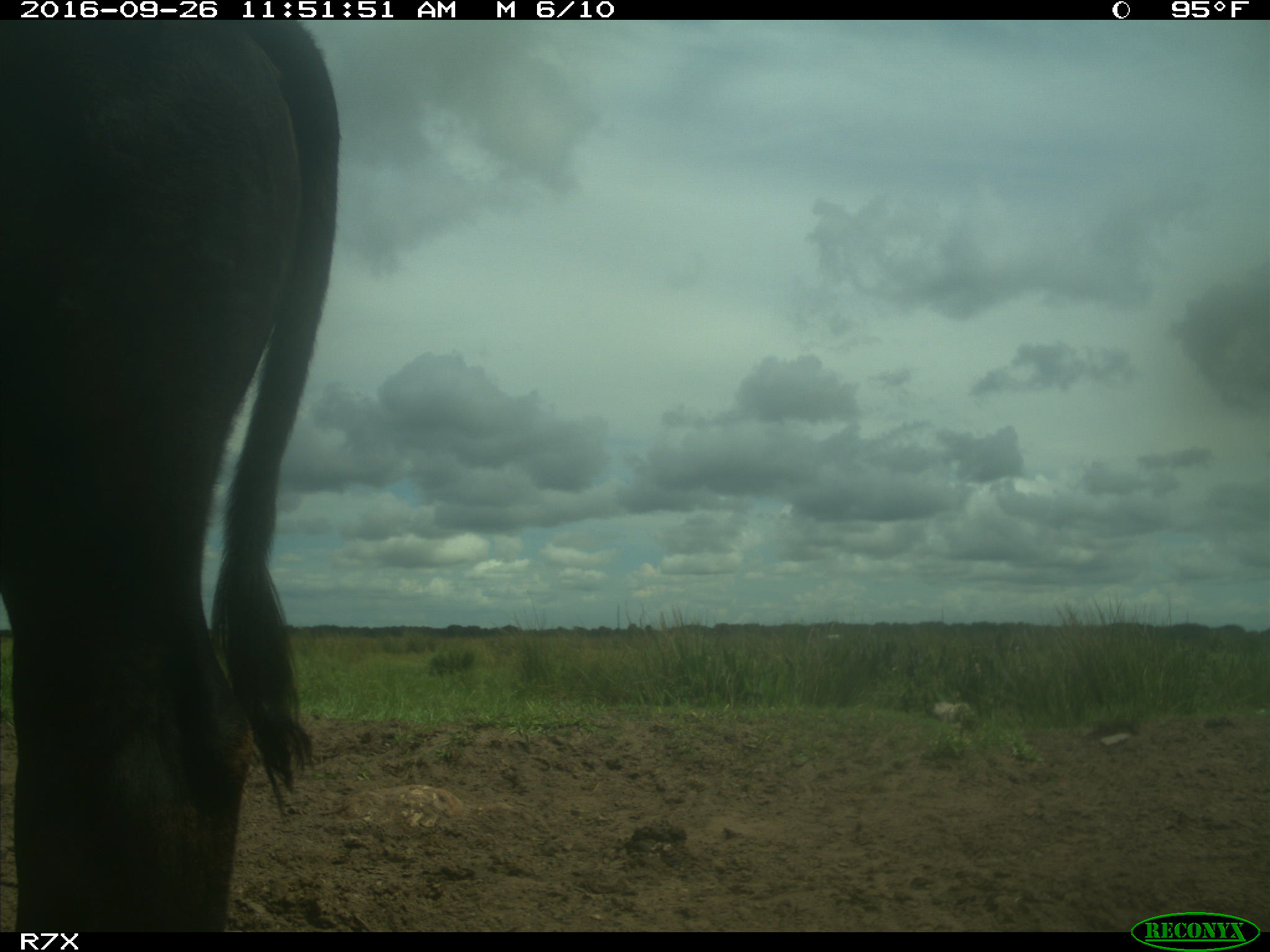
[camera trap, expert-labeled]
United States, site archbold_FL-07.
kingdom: Animalia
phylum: Chordata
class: Mammalia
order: Artiodactyla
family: Bovidae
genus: Bos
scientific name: Bos taurus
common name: domestic cow